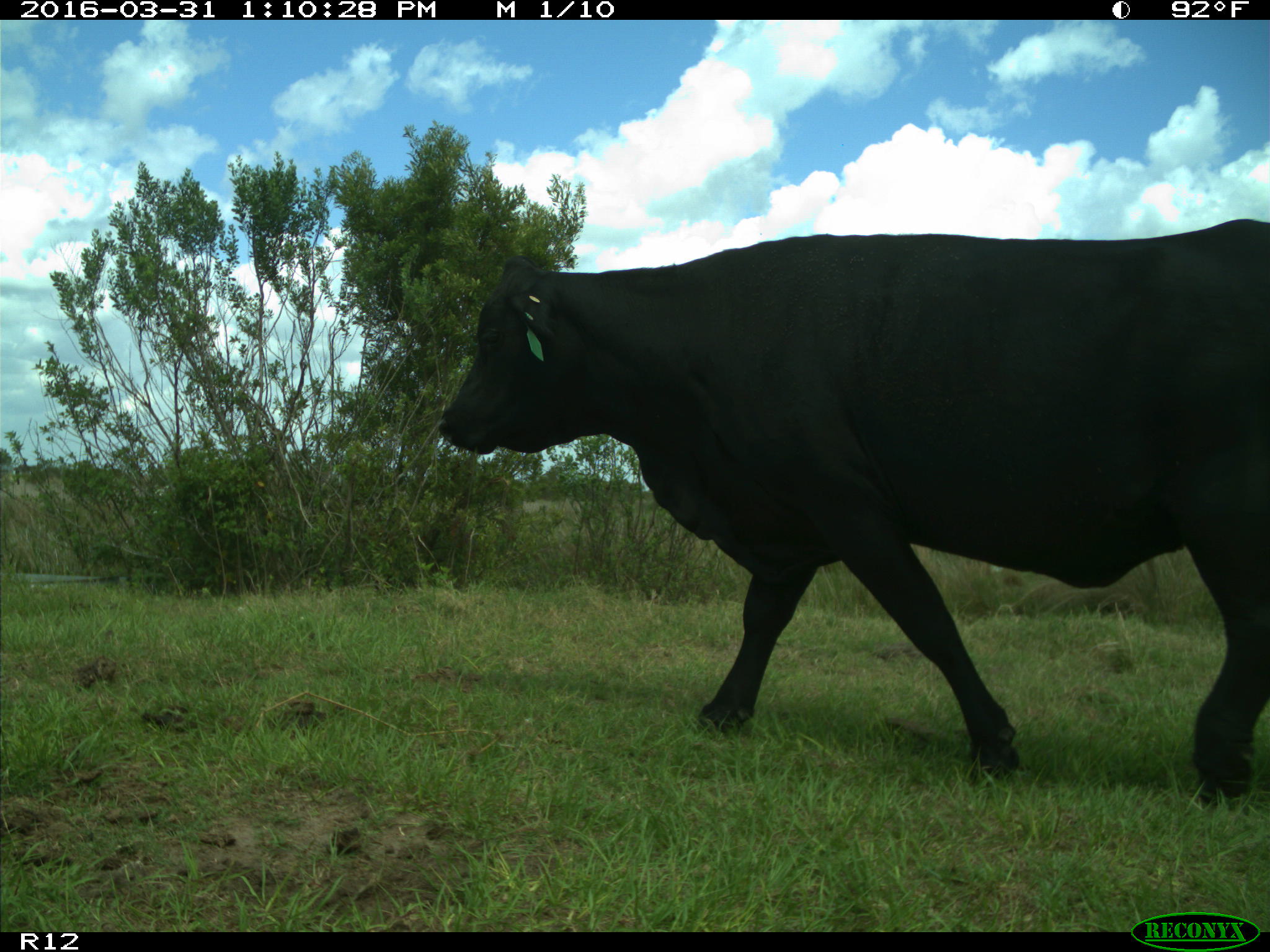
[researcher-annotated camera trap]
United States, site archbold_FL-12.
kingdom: Animalia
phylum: Chordata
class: Mammalia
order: Artiodactyla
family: Bovidae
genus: Bos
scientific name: Bos taurus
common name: domestic cow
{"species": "Bos taurus (domestic cow)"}